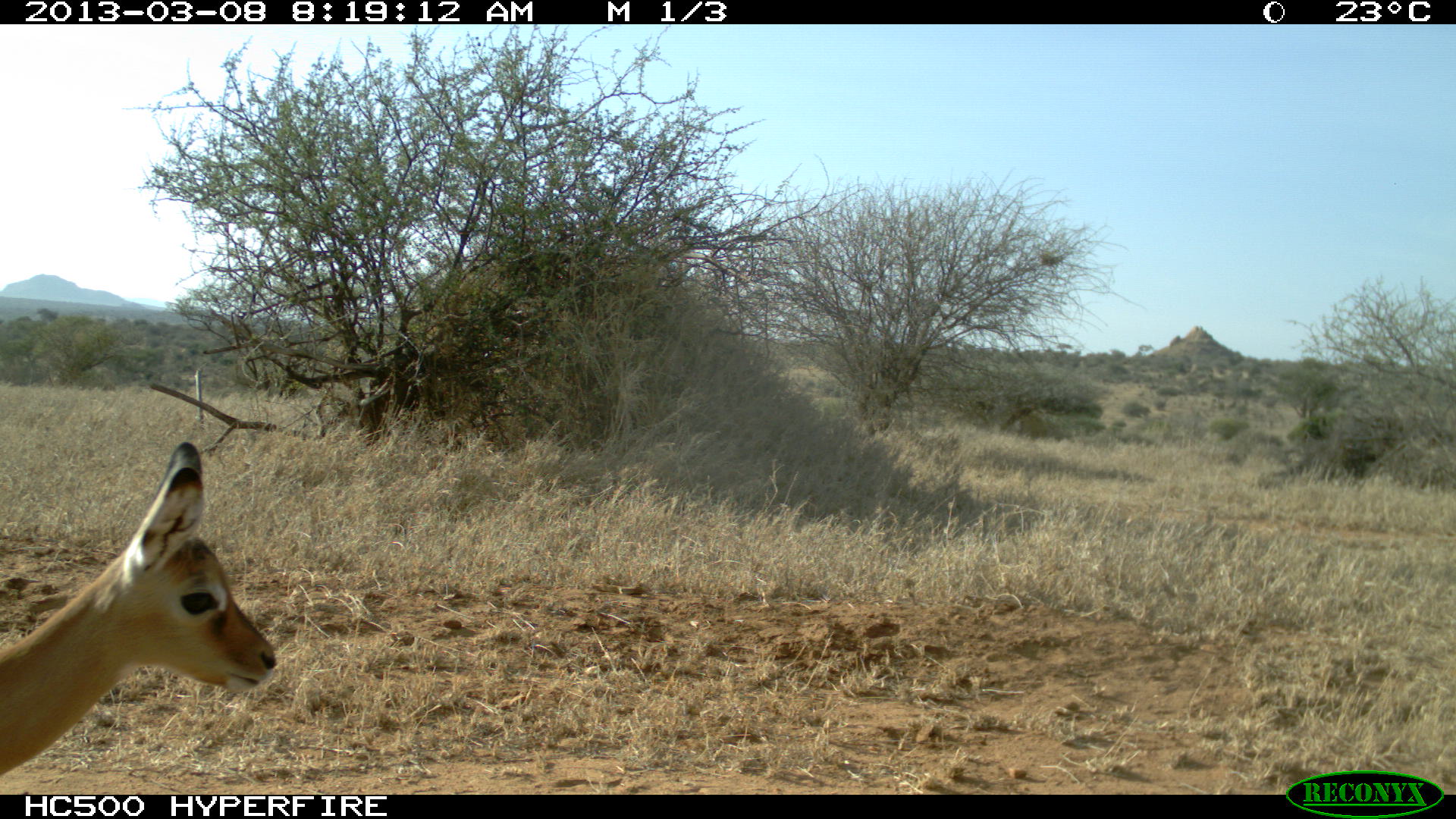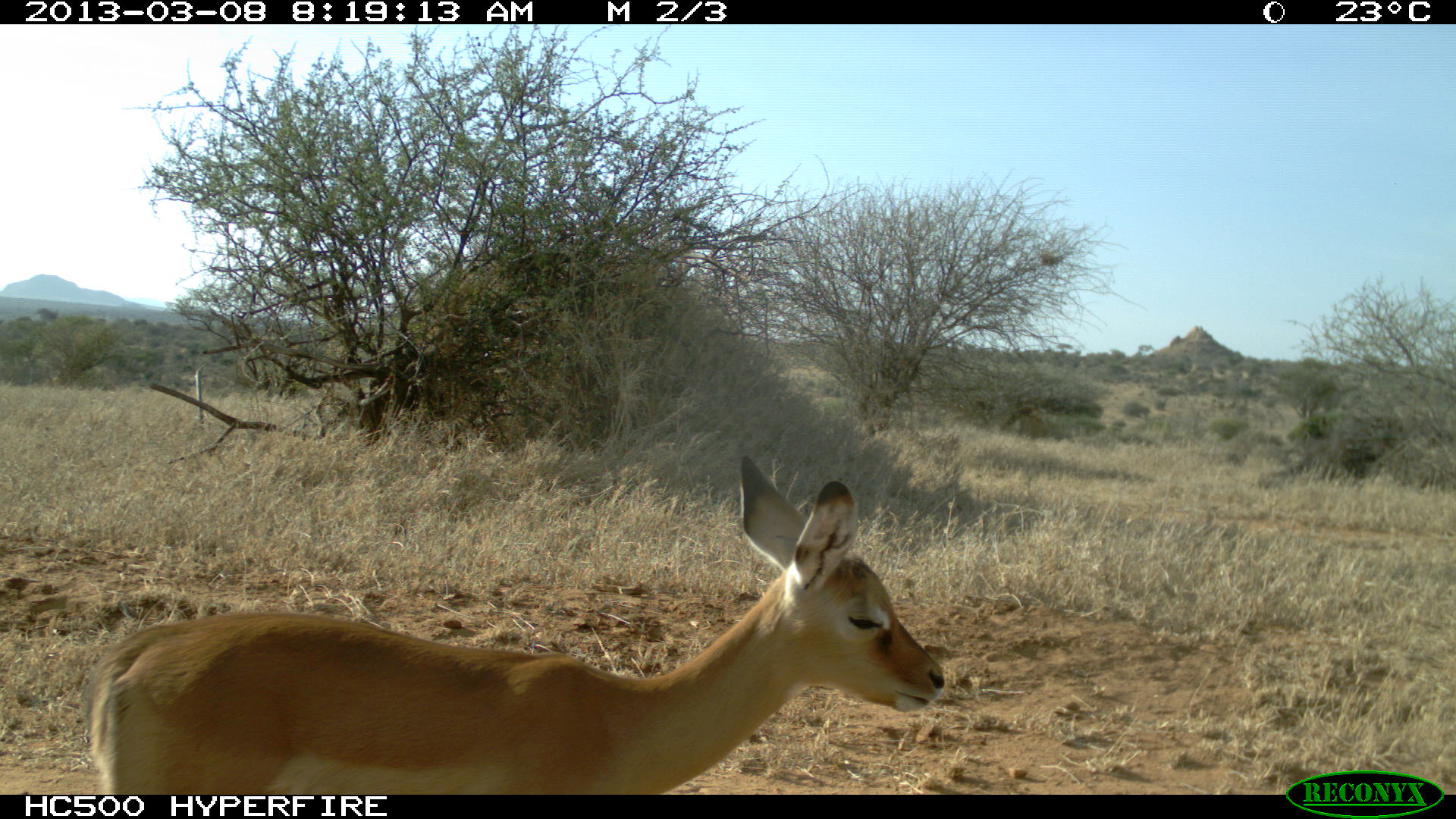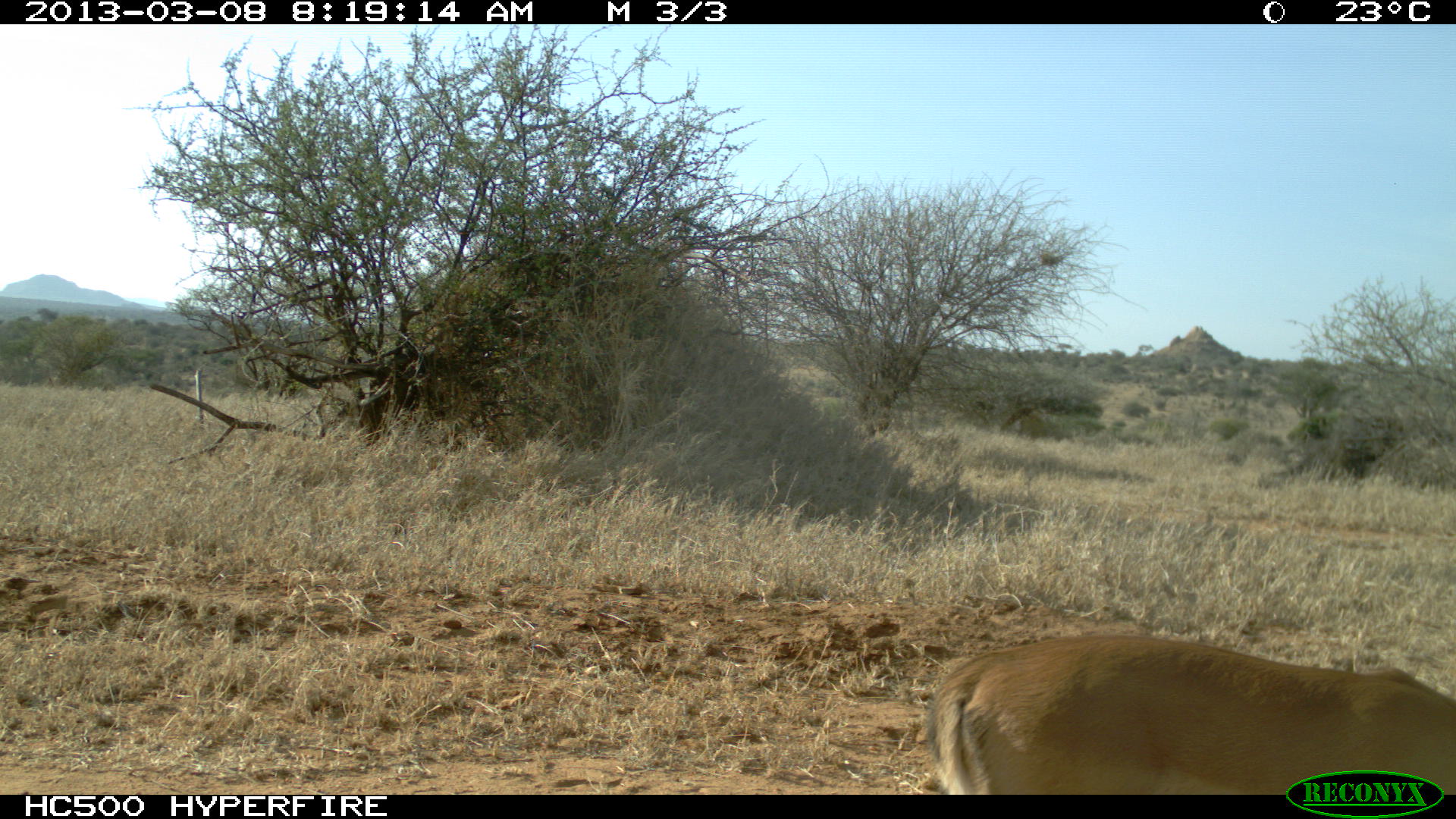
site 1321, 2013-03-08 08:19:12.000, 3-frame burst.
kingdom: Animalia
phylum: Chordata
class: Mammalia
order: Artiodactyla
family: Bovidae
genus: Aepyceros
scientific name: Aepyceros melampus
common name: impala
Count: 1.